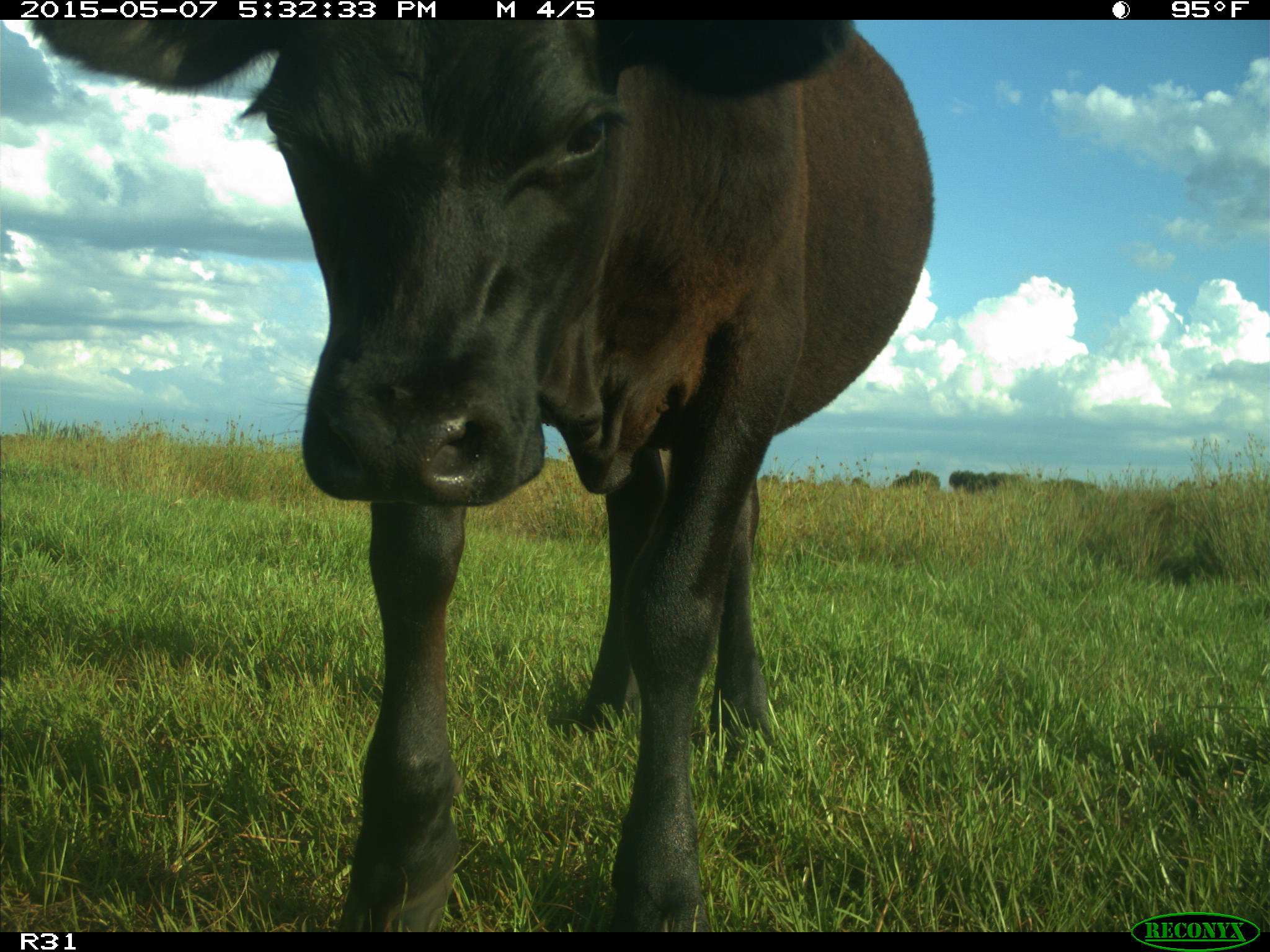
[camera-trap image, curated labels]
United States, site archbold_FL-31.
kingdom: Animalia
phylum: Chordata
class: Mammalia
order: Artiodactyla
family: Bovidae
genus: Bos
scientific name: Bos taurus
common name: domestic cow